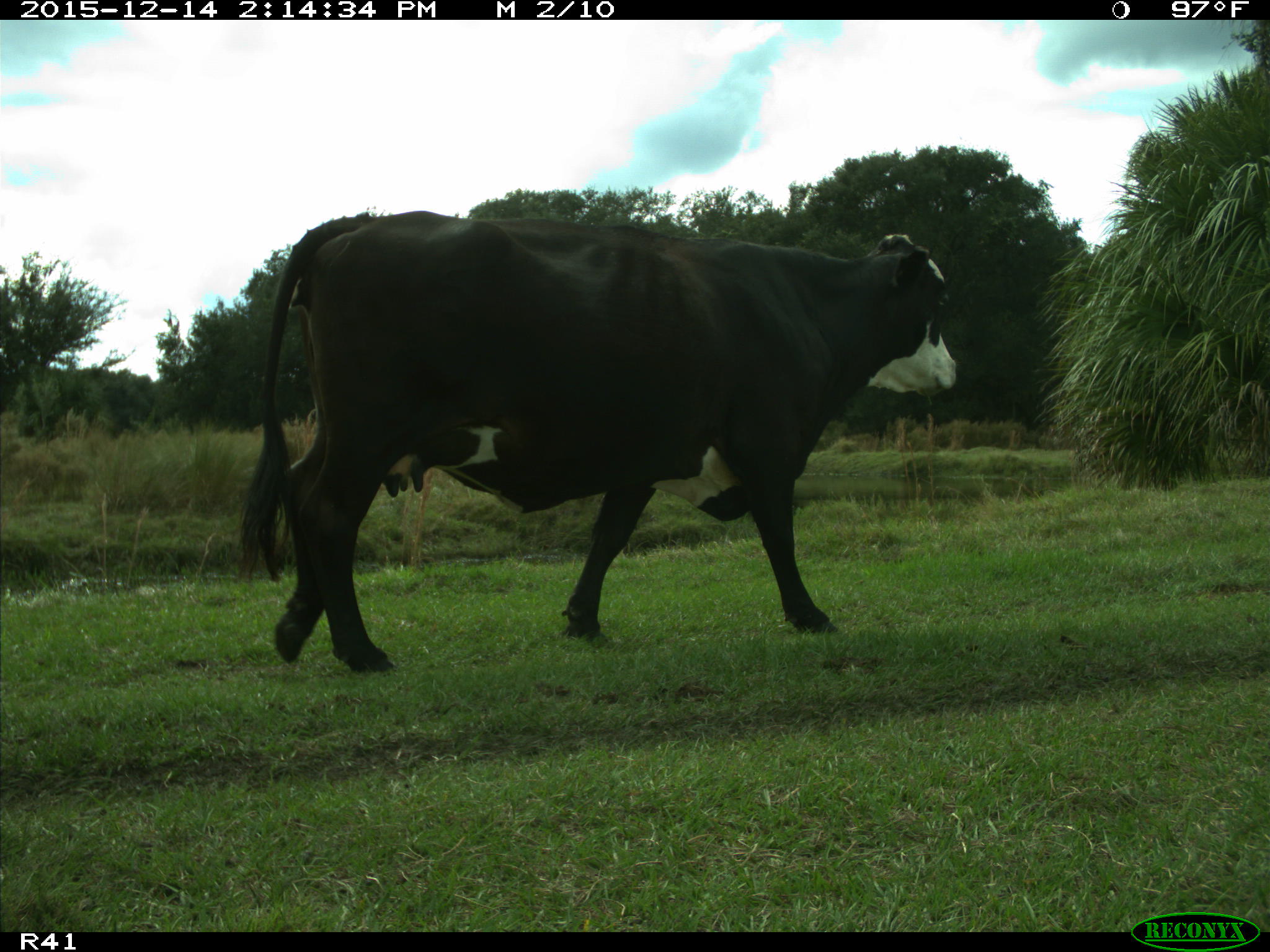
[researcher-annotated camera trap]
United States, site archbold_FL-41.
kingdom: Animalia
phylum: Chordata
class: Mammalia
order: Artiodactyla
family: Bovidae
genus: Bos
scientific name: Bos taurus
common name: domestic cow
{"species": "Bos taurus (domestic cow)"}